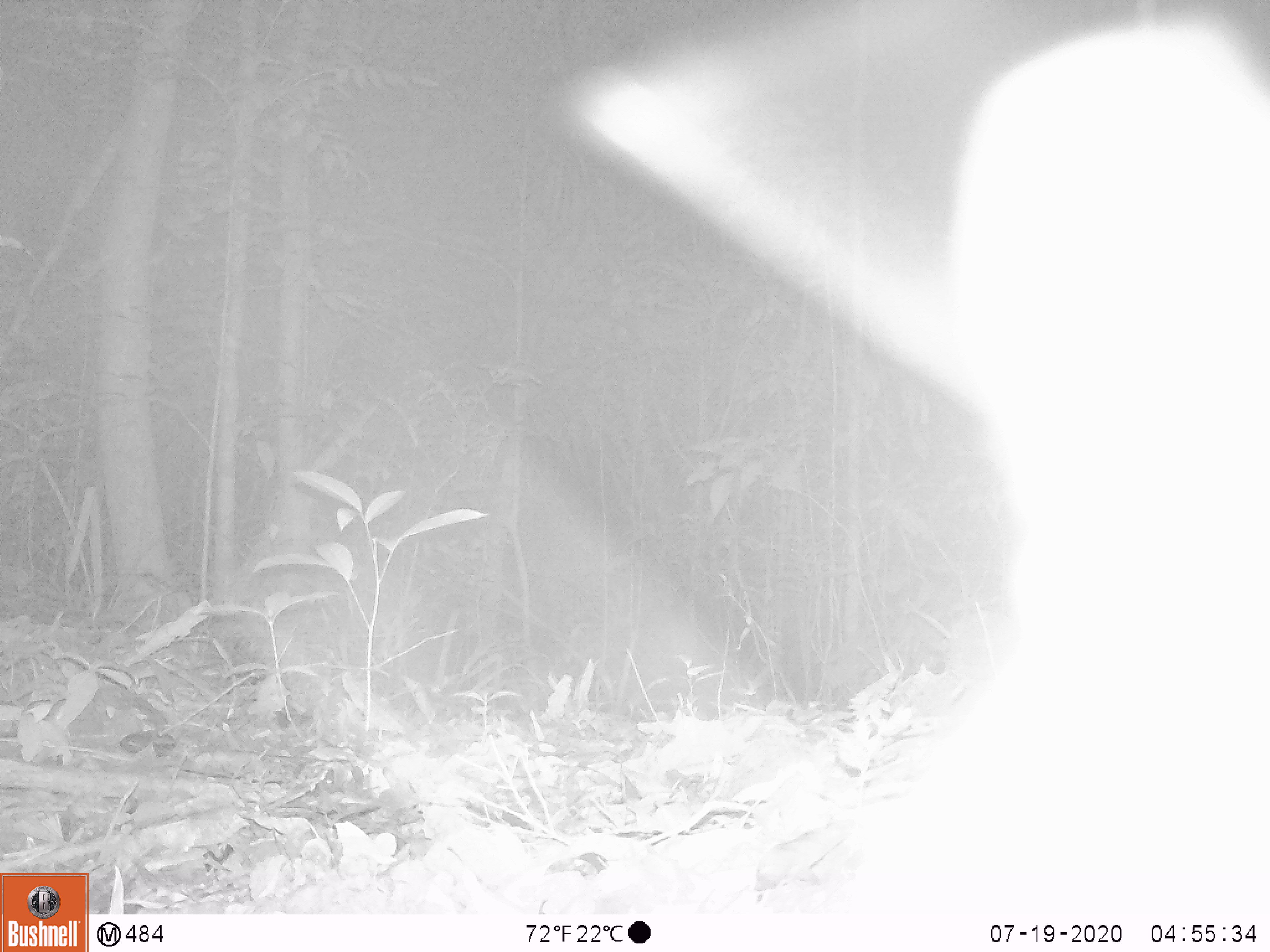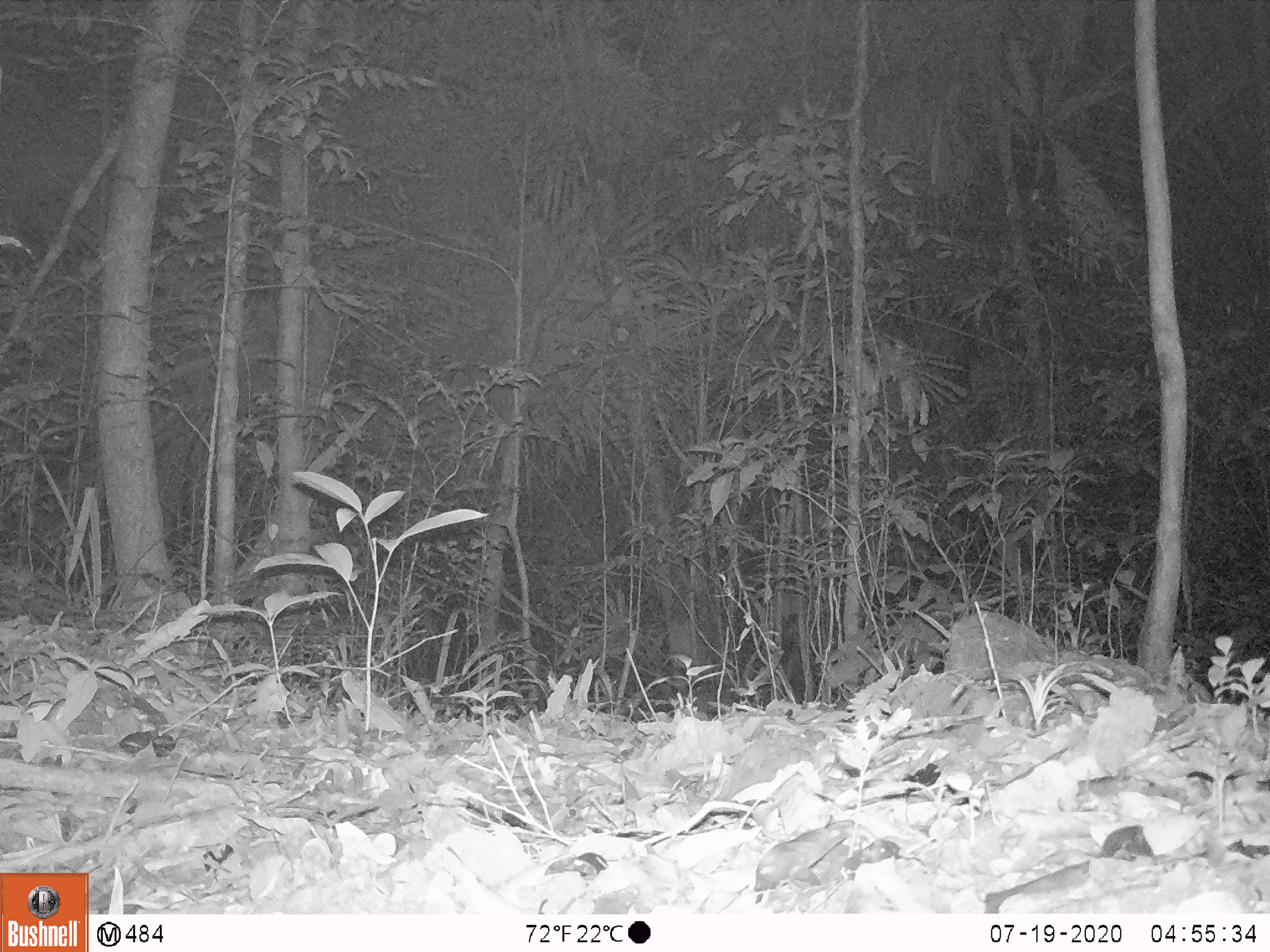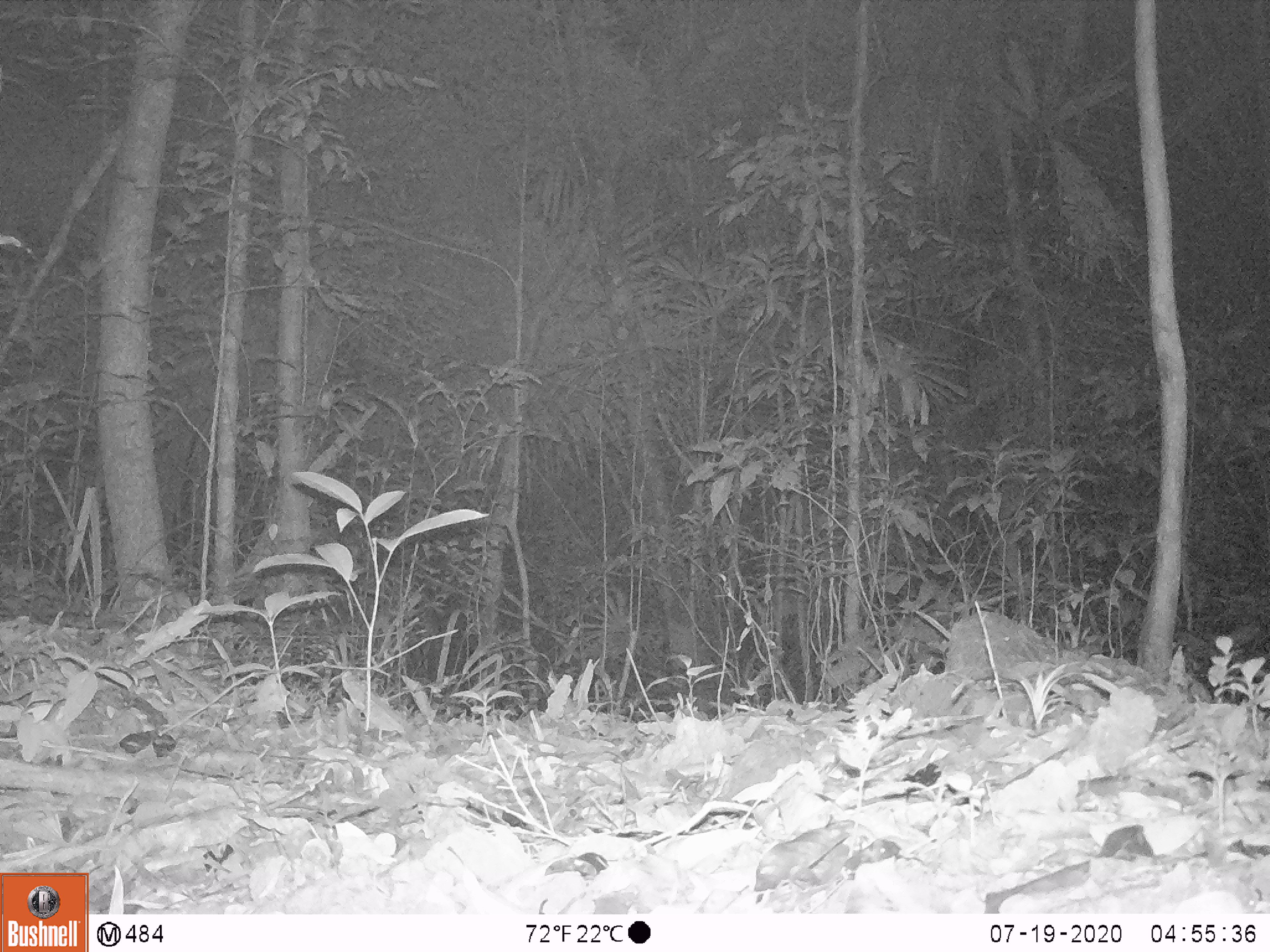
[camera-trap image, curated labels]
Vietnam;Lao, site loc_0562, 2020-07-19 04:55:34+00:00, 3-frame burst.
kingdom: Animalia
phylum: Chordata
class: Mammalia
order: Carnivora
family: Viverridae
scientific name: Paradoxurinae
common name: palm civet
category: unidentified palm civet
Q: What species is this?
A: Unidentified palm civet (palm civet) (Paradoxurinae).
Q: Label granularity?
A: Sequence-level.